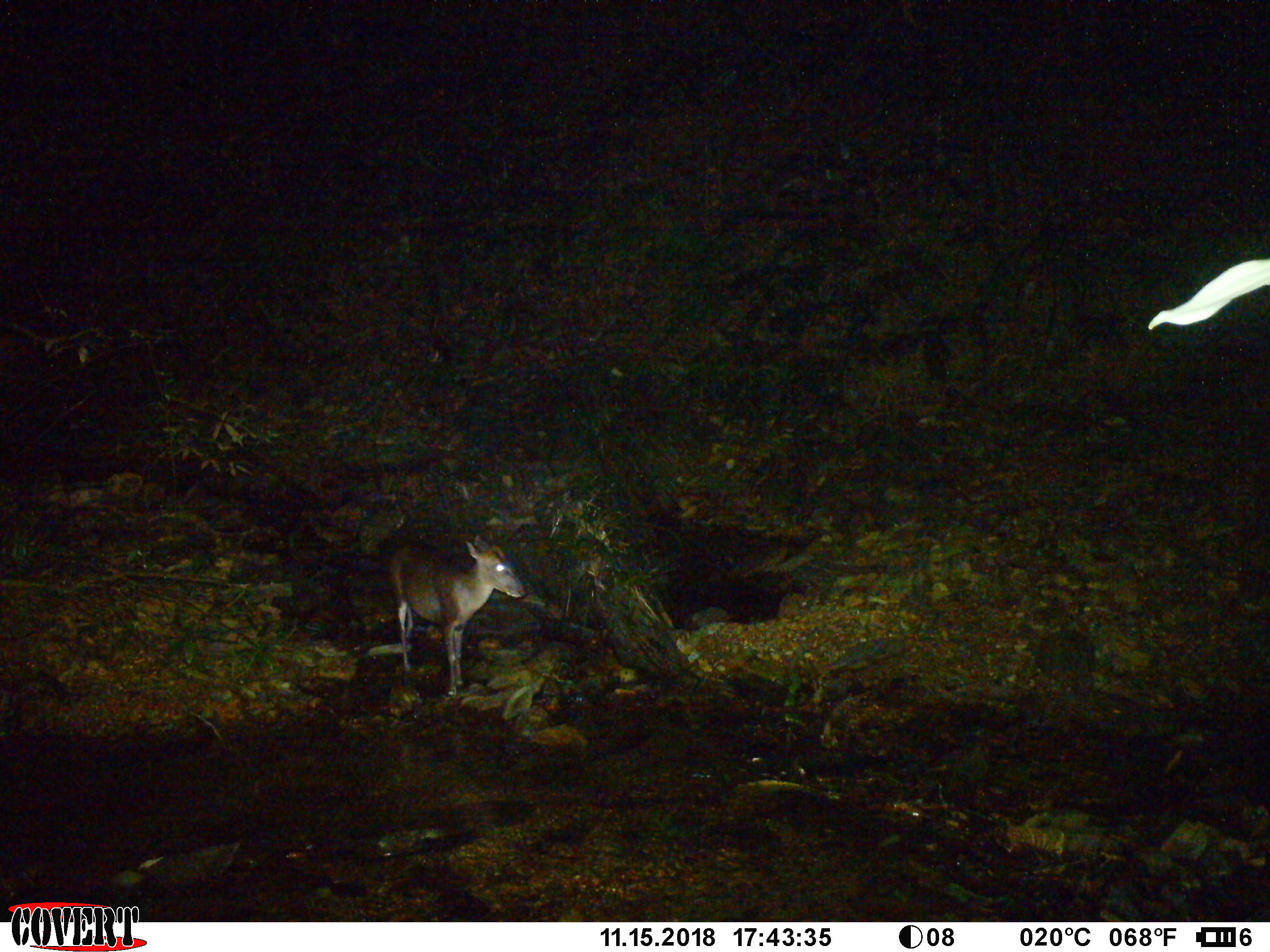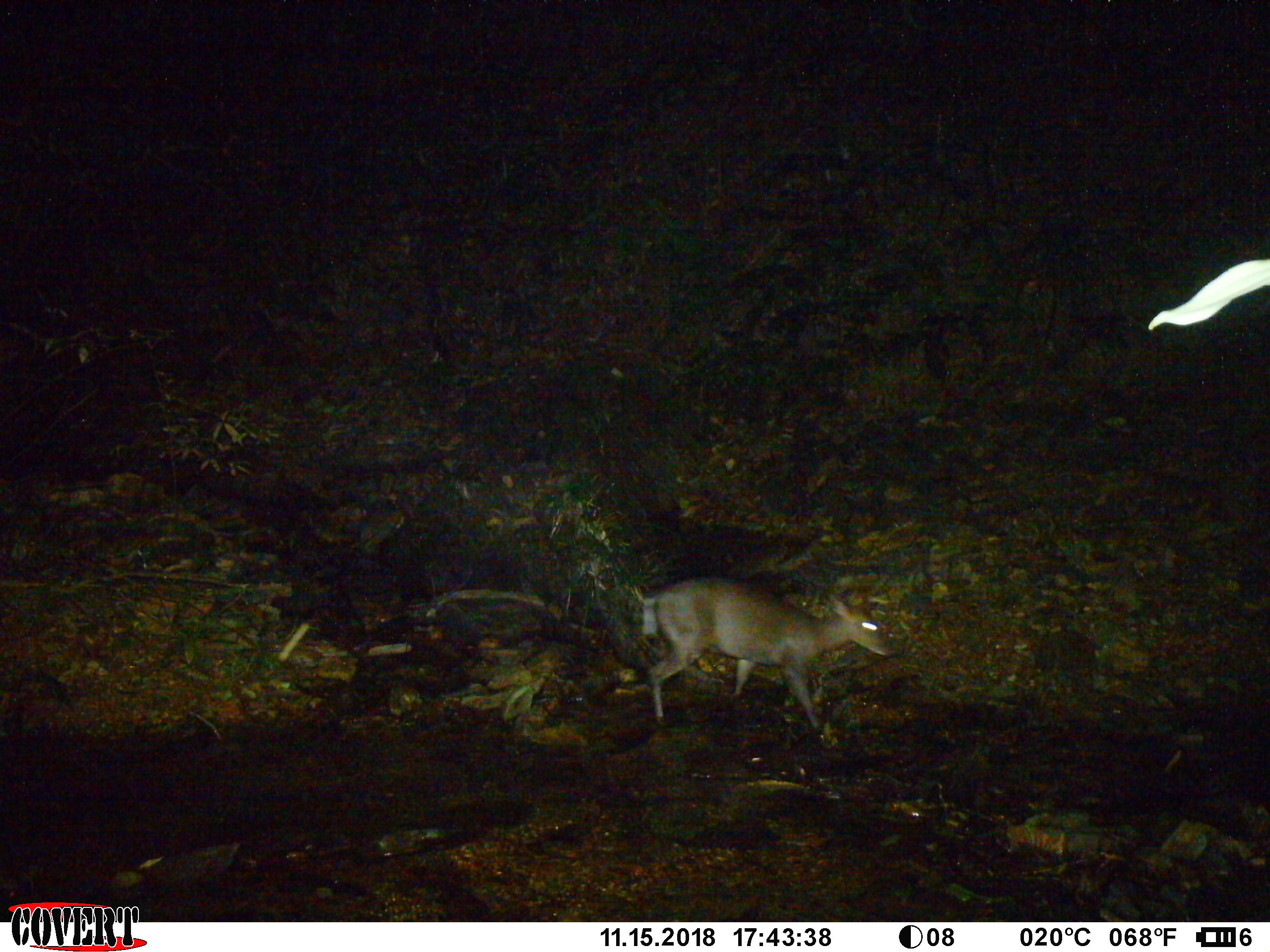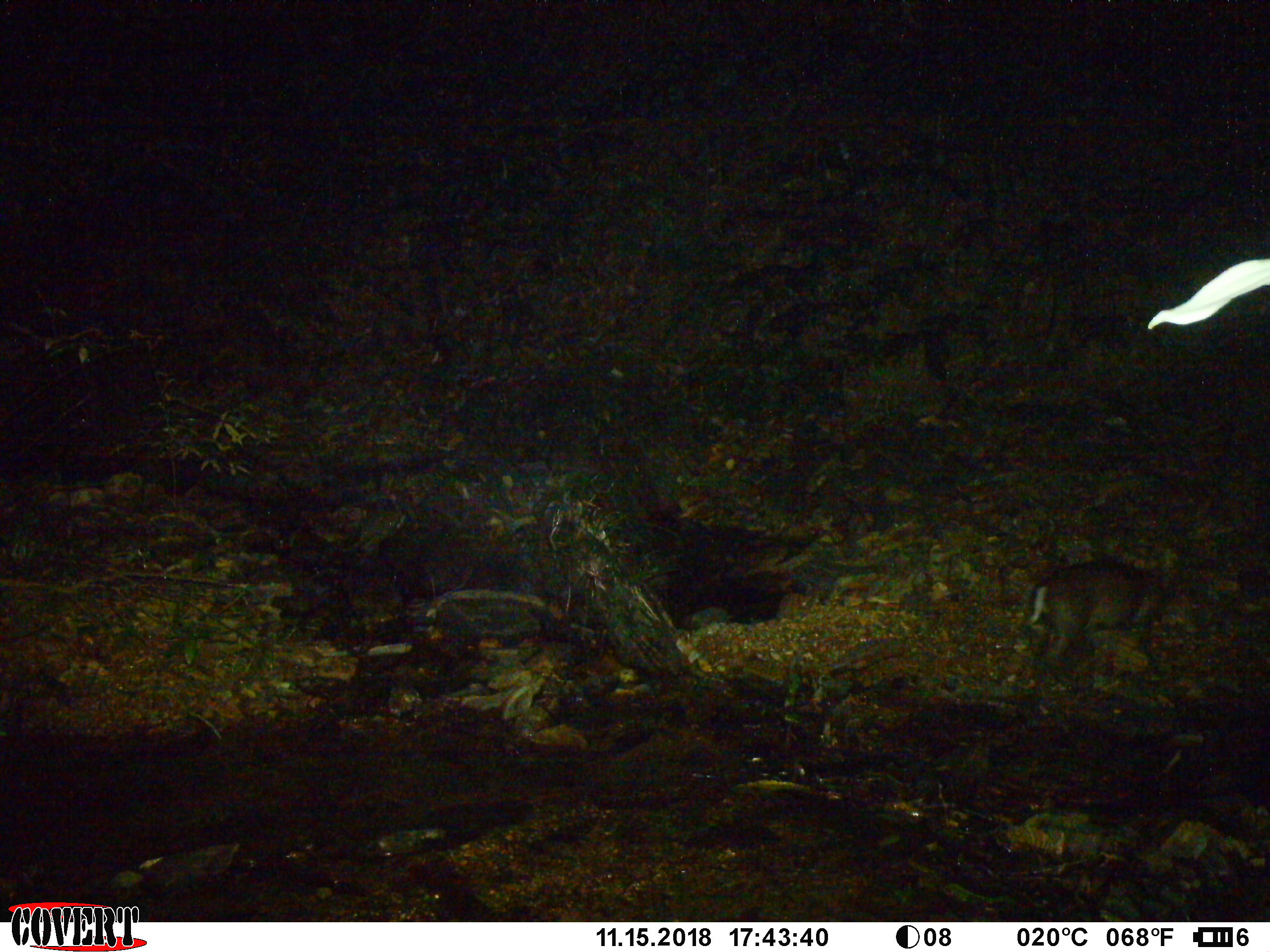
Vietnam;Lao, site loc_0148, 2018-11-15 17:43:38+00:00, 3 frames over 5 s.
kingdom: Animalia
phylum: Chordata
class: Mammalia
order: Artiodactyla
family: Cervidae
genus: Muntiacus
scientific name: Muntiacus rooseveltorum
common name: roosevelt's muntjac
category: roosevelts muntjac group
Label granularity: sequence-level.